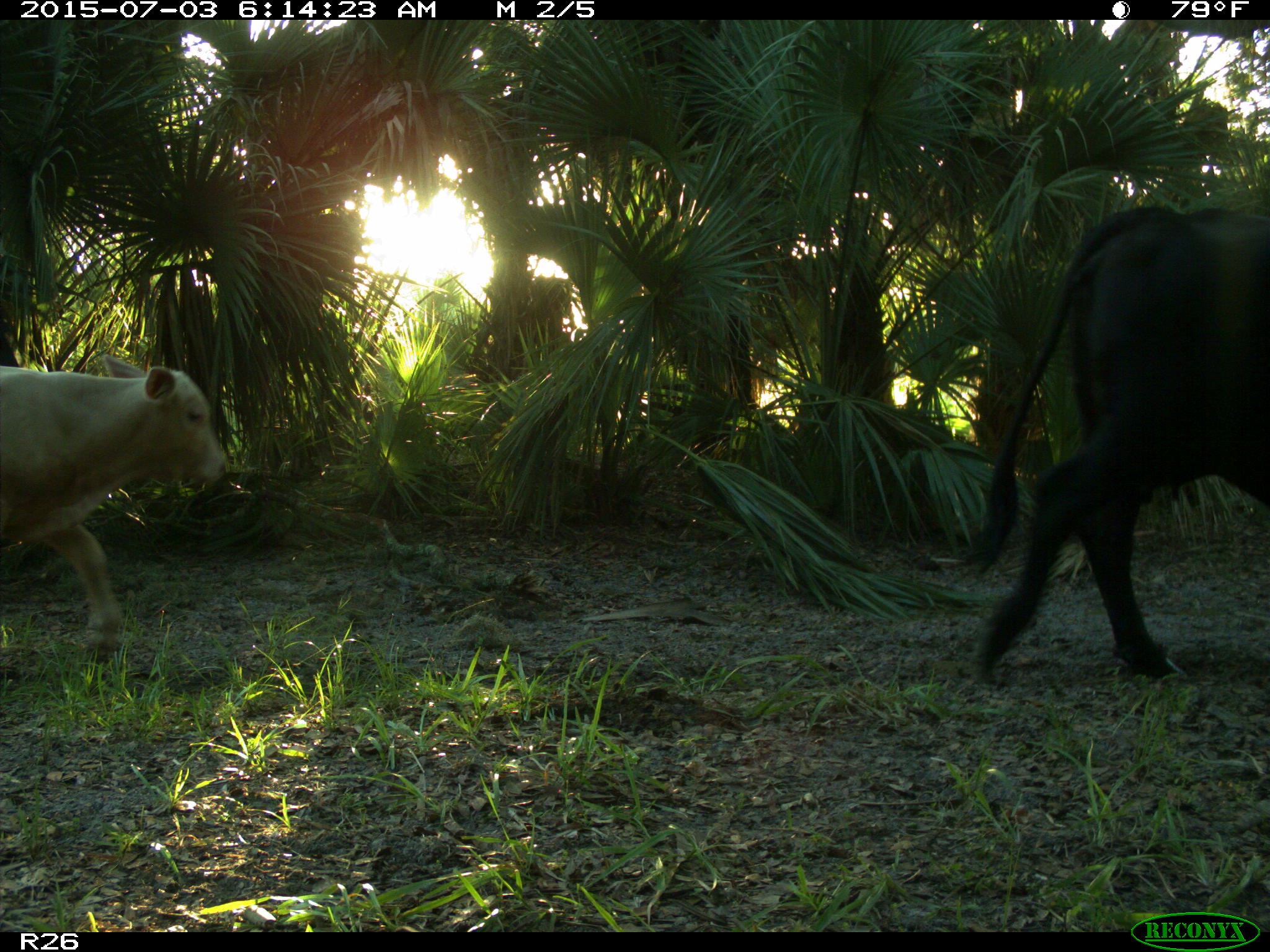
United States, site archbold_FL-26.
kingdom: Animalia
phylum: Chordata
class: Mammalia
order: Artiodactyla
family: Bovidae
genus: Bos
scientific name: Bos taurus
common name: domestic cow